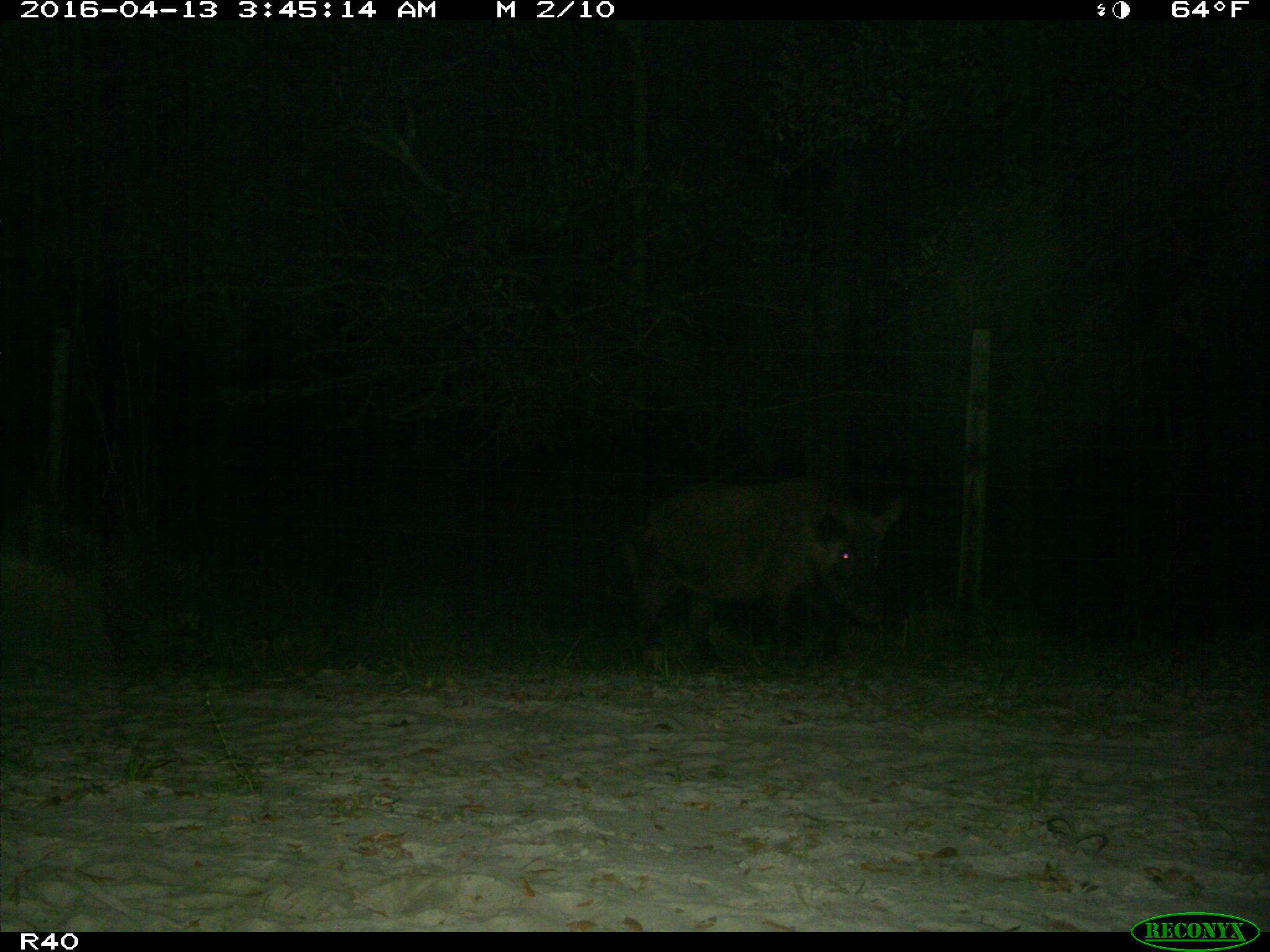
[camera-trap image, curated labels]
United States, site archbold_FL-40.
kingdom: Animalia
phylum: Chordata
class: Mammalia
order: Artiodactyla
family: Suidae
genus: Sus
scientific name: Sus scrofa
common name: wild boar